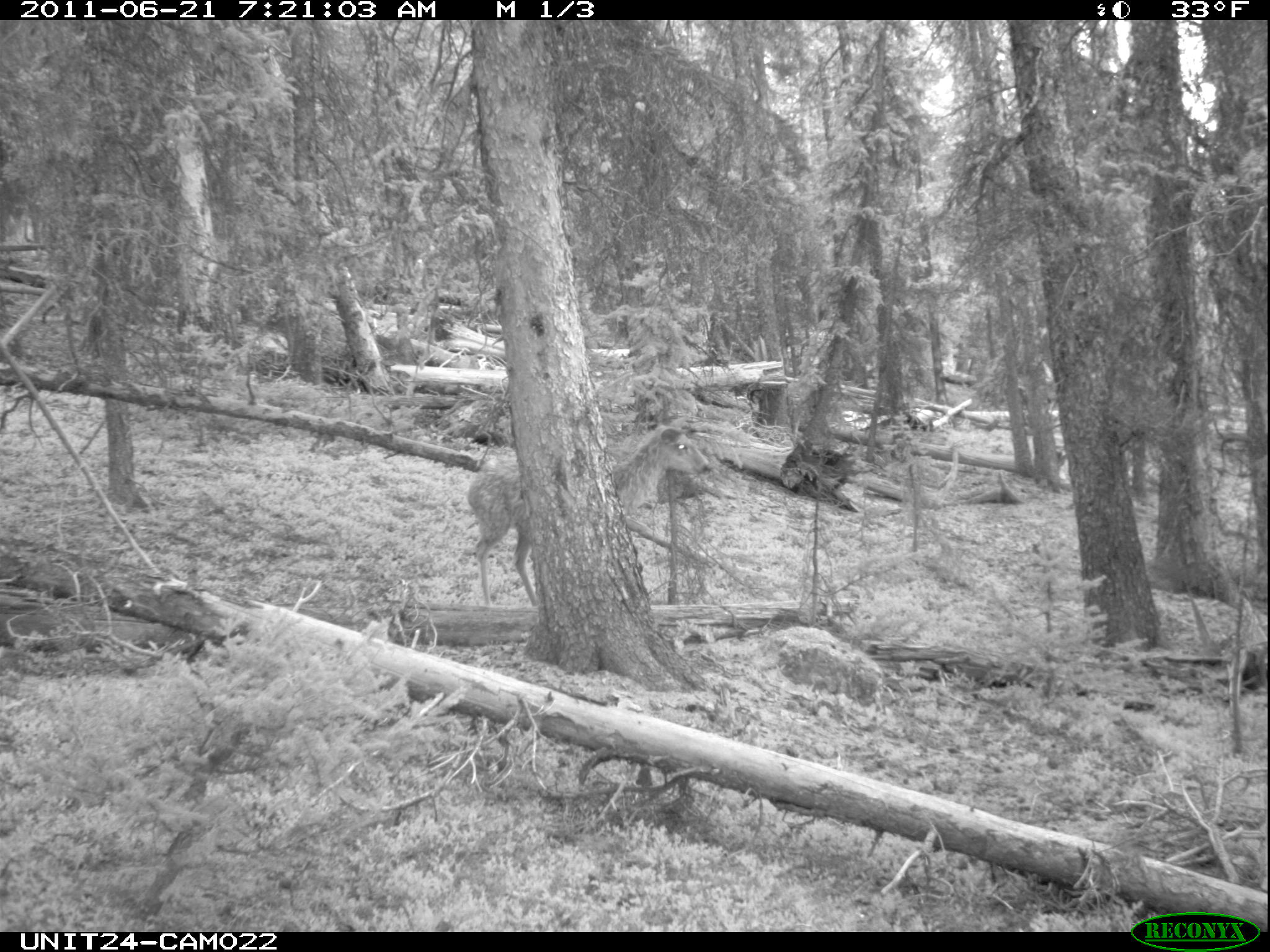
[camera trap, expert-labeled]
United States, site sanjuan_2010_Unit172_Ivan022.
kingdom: Animalia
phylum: Chordata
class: Mammalia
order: Artiodactyla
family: Cervidae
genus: Odocoileus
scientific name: Odocoileus hemionus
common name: mule deer